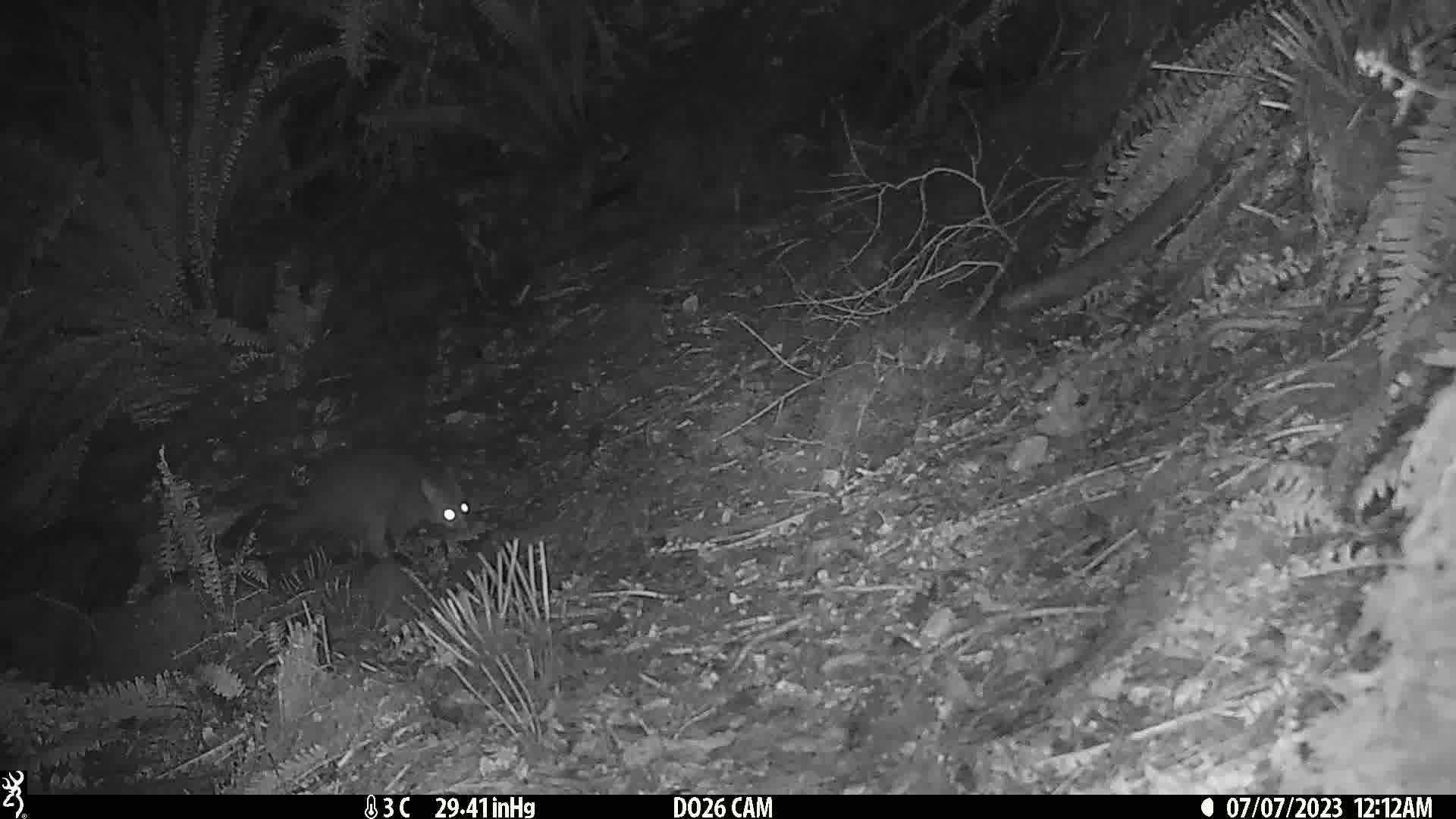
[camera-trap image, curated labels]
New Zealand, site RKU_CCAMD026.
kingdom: Animalia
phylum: Chordata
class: Mammalia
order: Diprotodontia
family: Phalangeridae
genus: Trichosurus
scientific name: Trichosurus vulpecula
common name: common brushtail possum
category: possum